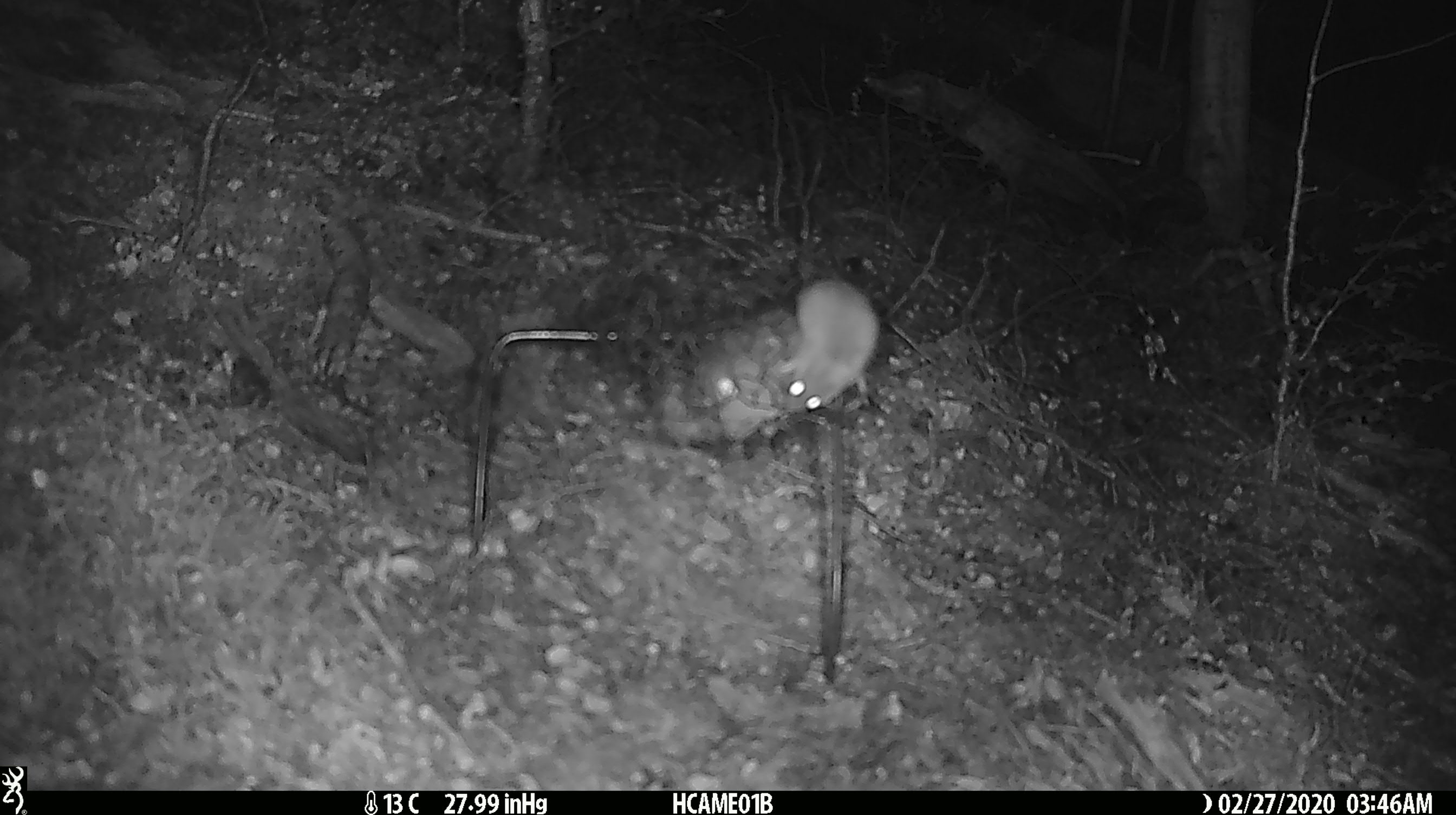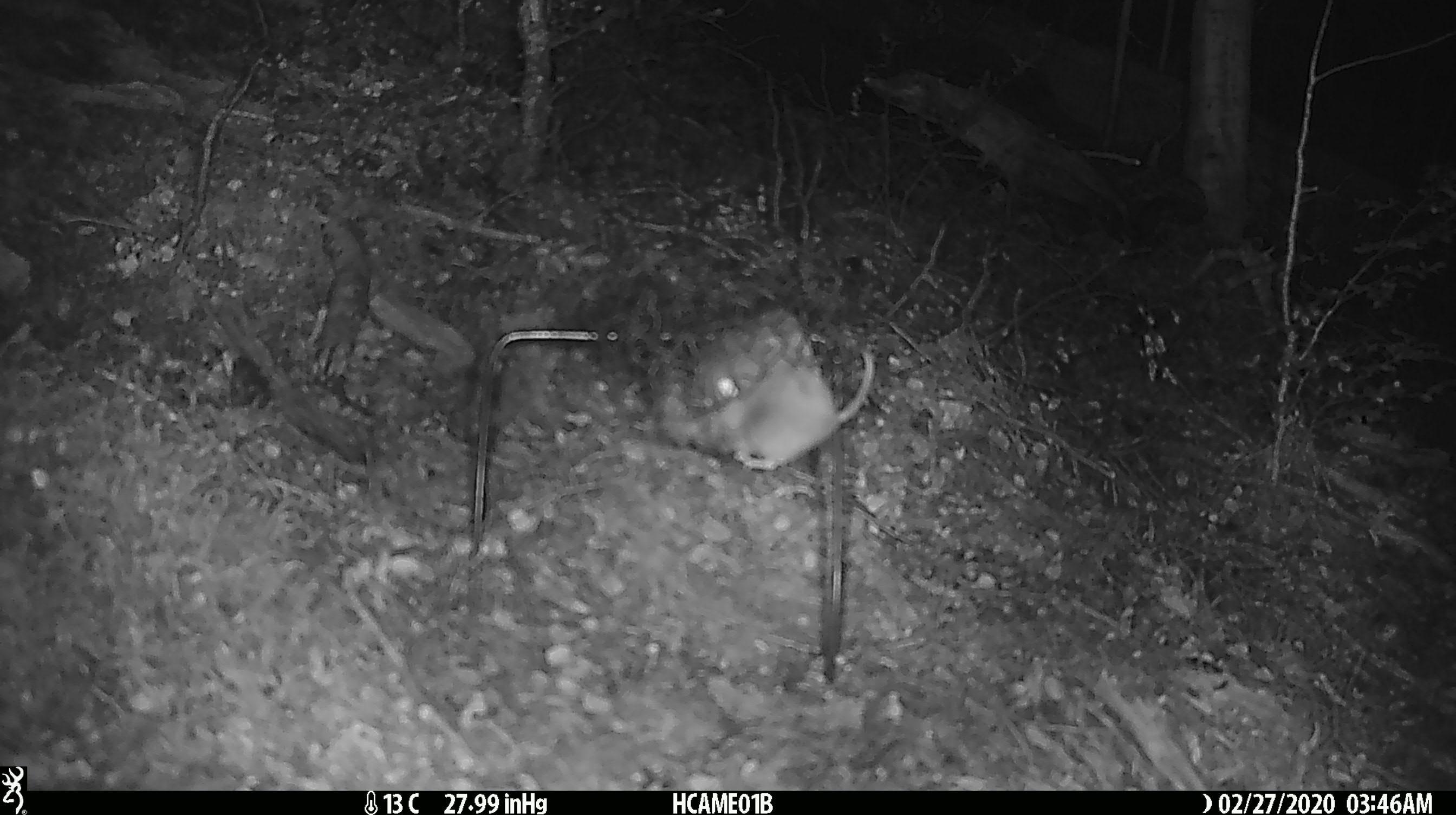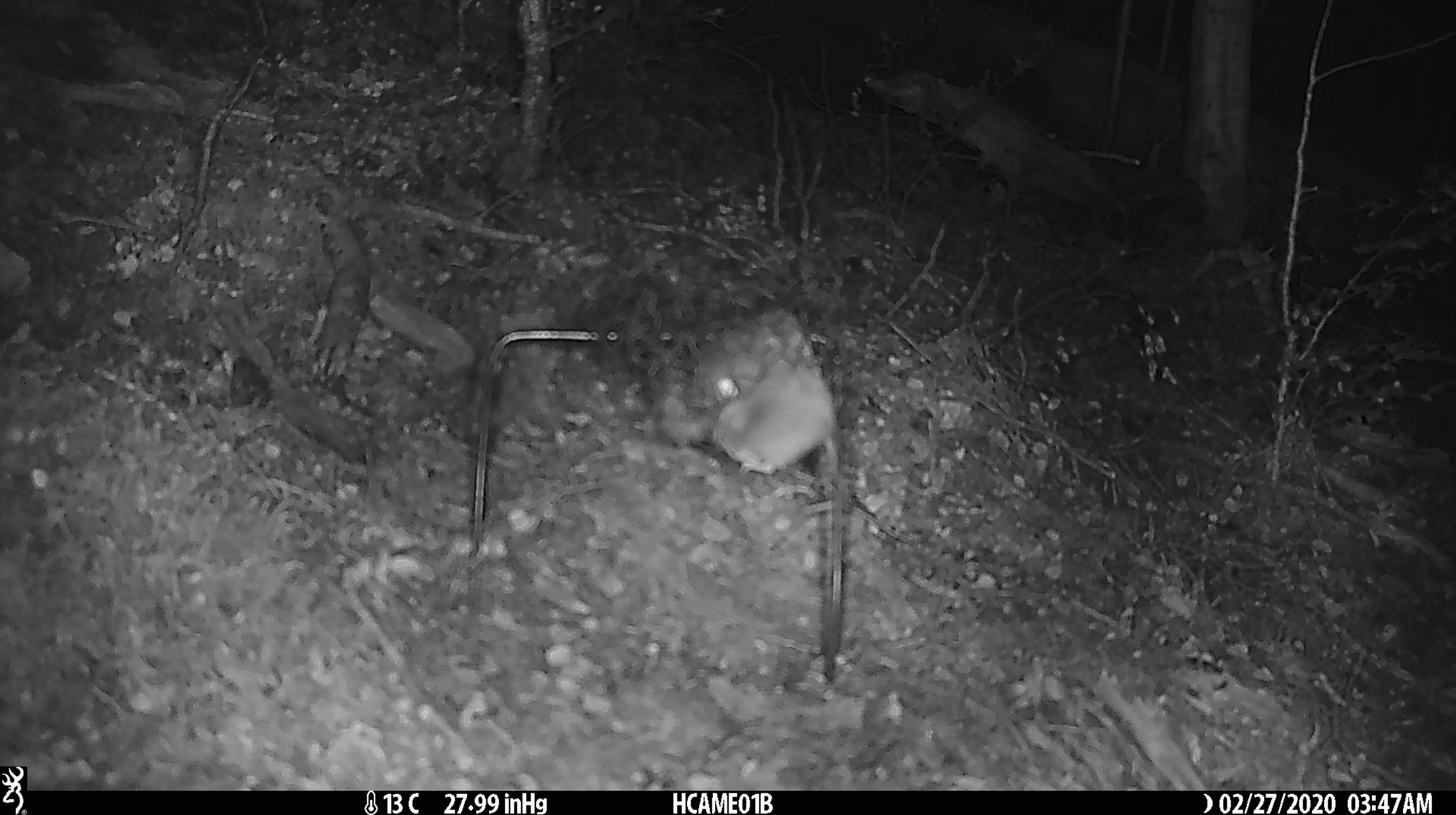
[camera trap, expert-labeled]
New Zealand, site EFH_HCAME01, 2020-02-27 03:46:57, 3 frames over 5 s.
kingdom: Animalia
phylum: Chordata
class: Mammalia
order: Rodentia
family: Muridae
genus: Mus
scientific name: Mus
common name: mouse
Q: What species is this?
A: Mouse (Mus).